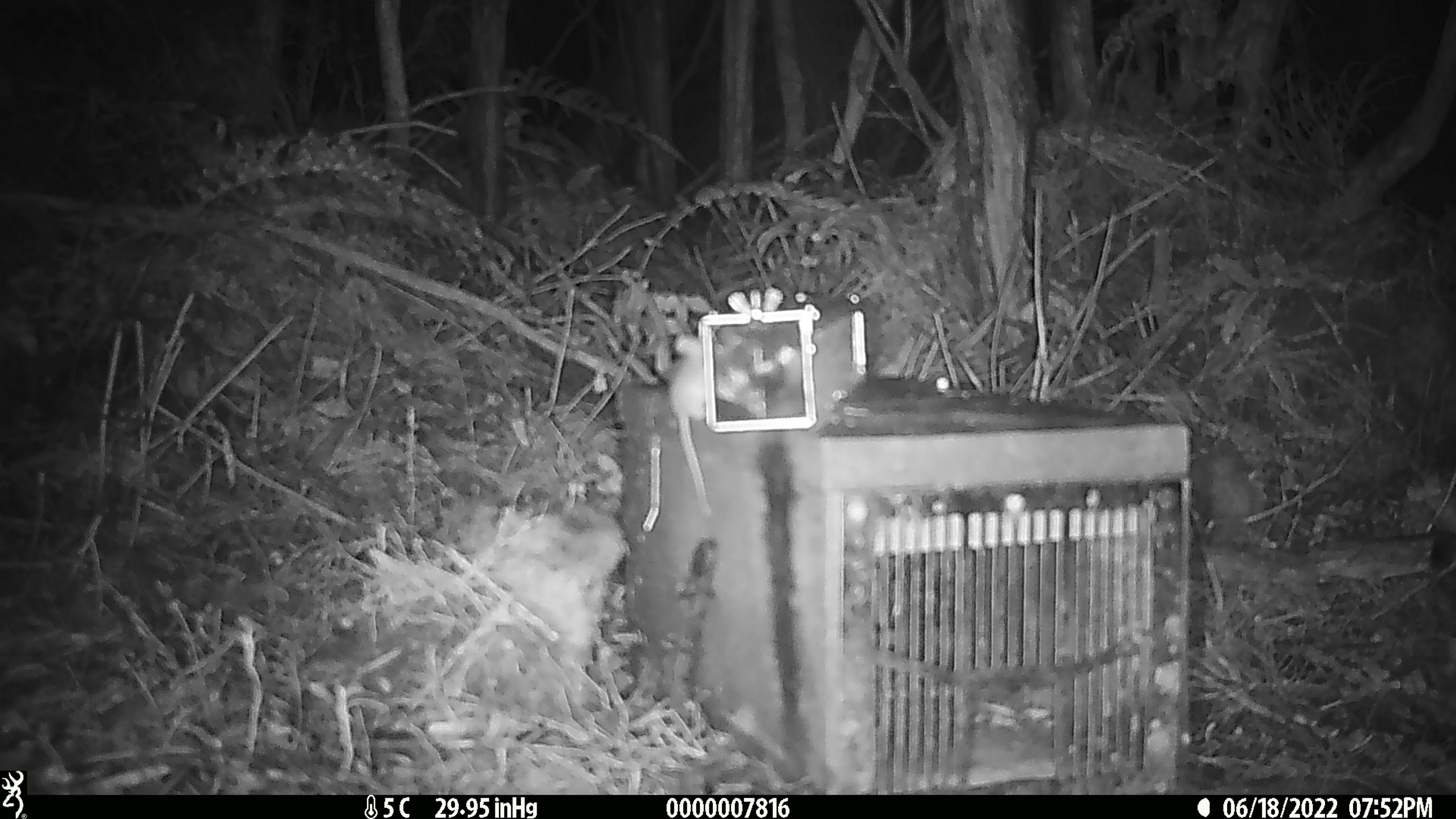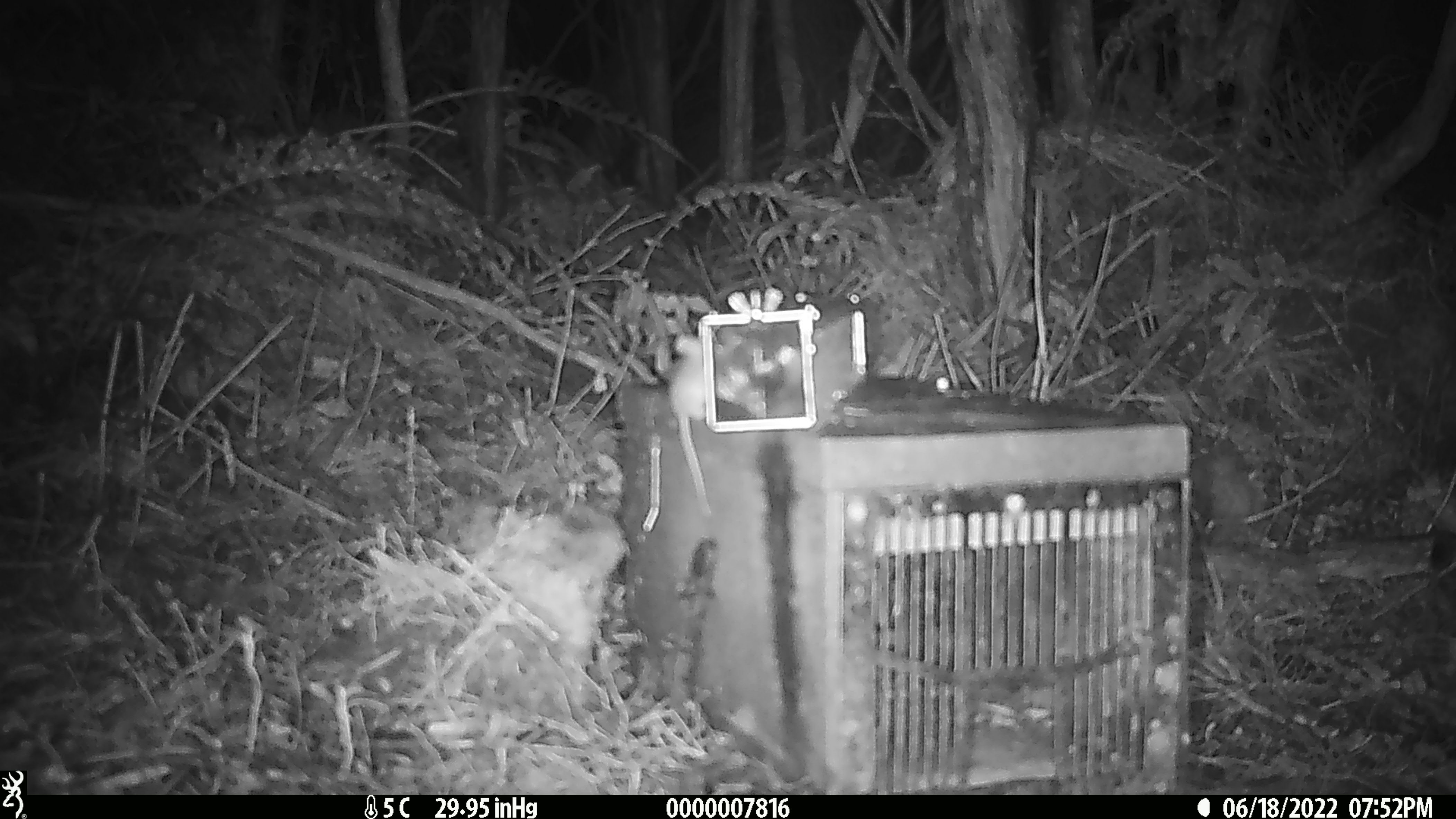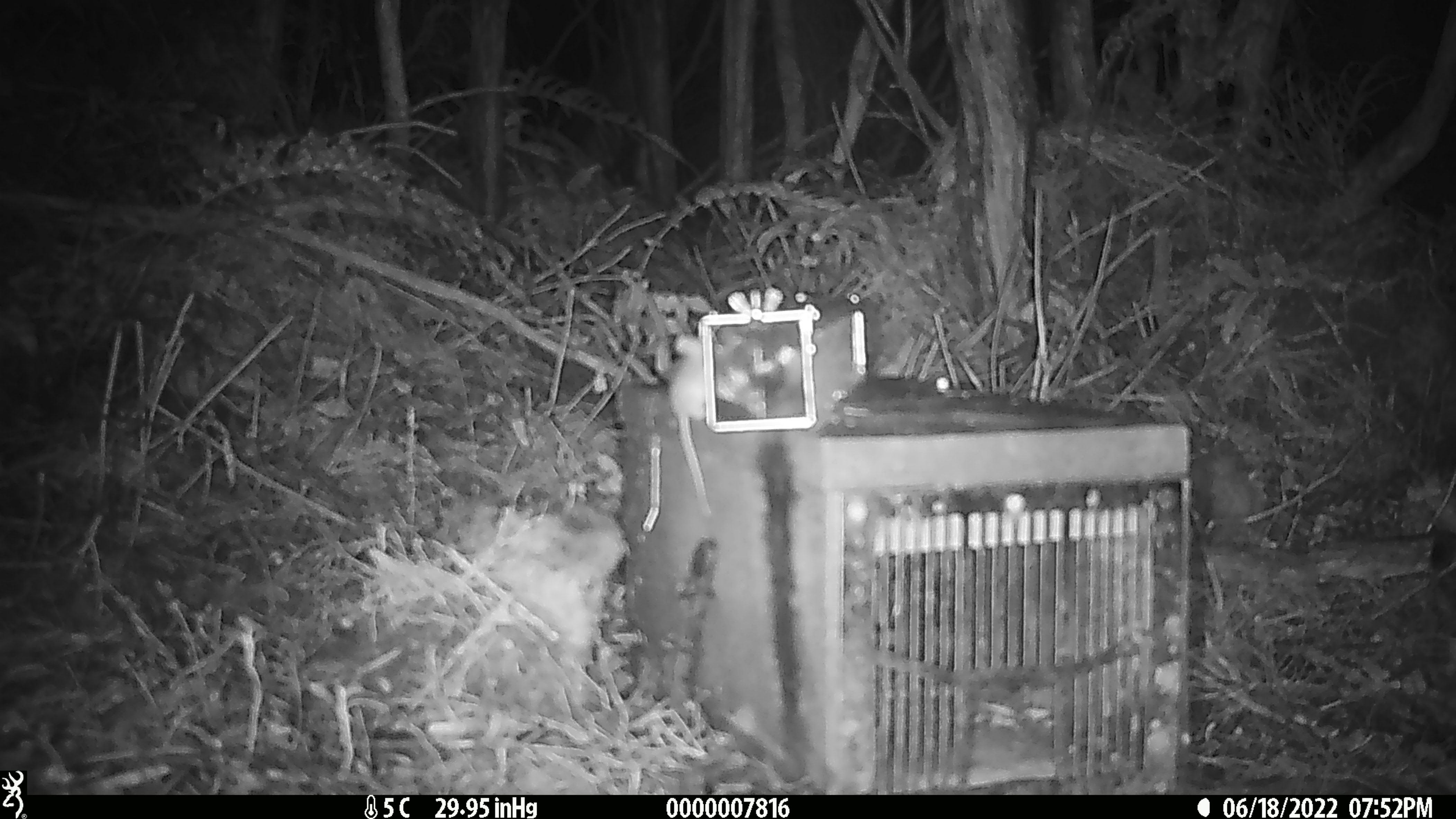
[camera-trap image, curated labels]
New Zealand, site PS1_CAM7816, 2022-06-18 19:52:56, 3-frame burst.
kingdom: Animalia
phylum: Chordata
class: Mammalia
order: Rodentia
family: Muridae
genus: Mus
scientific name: Mus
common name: mouse